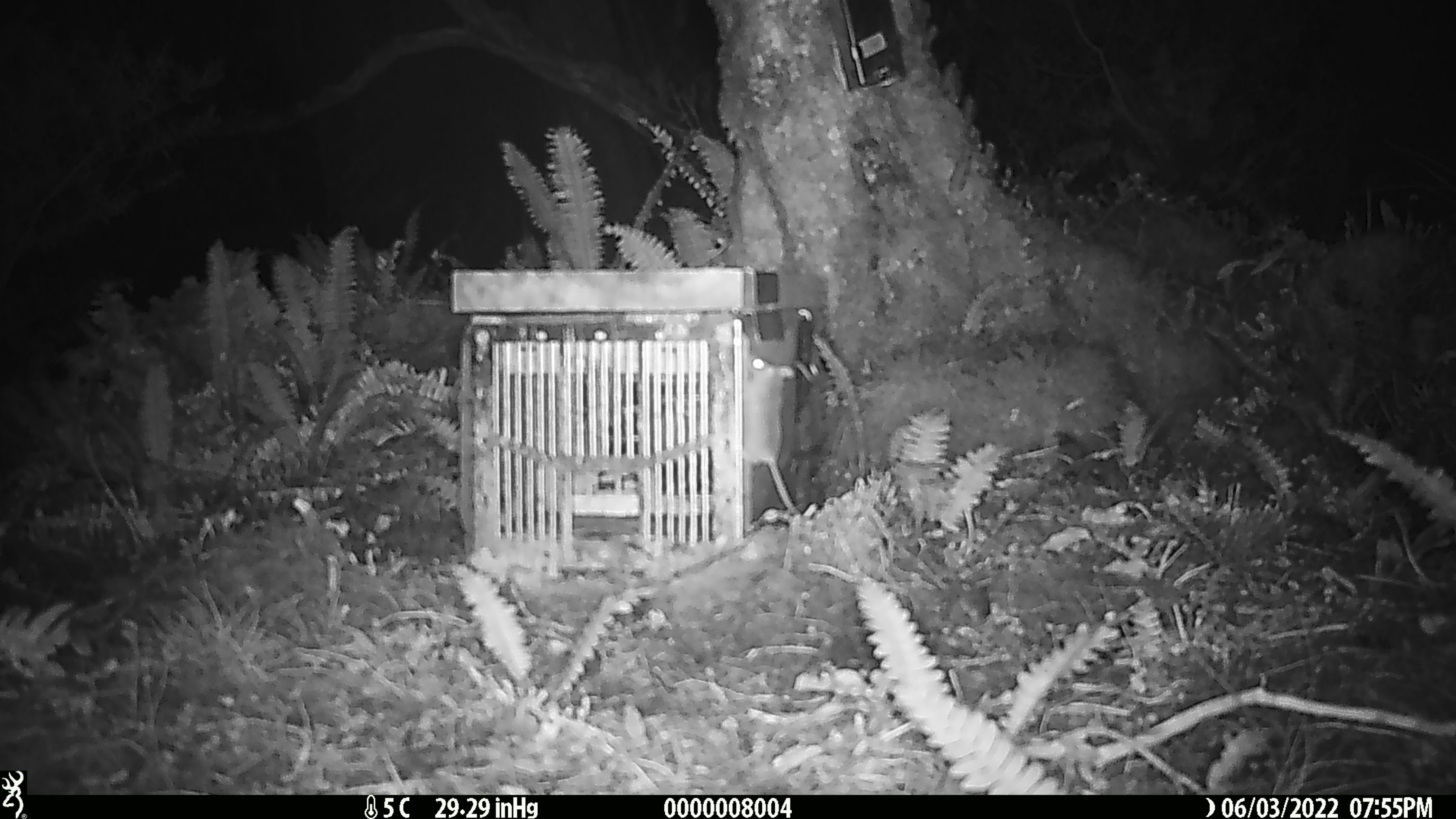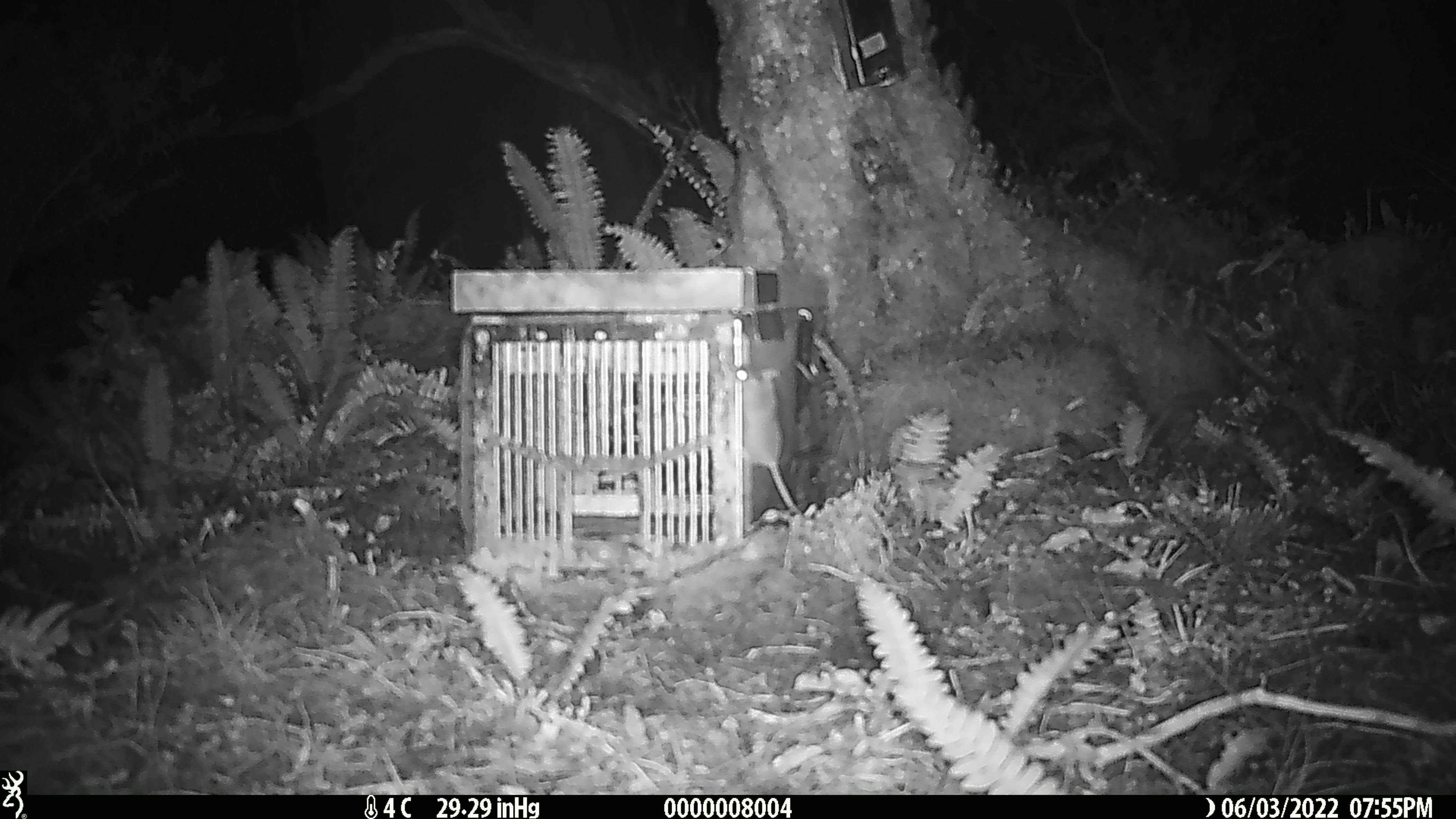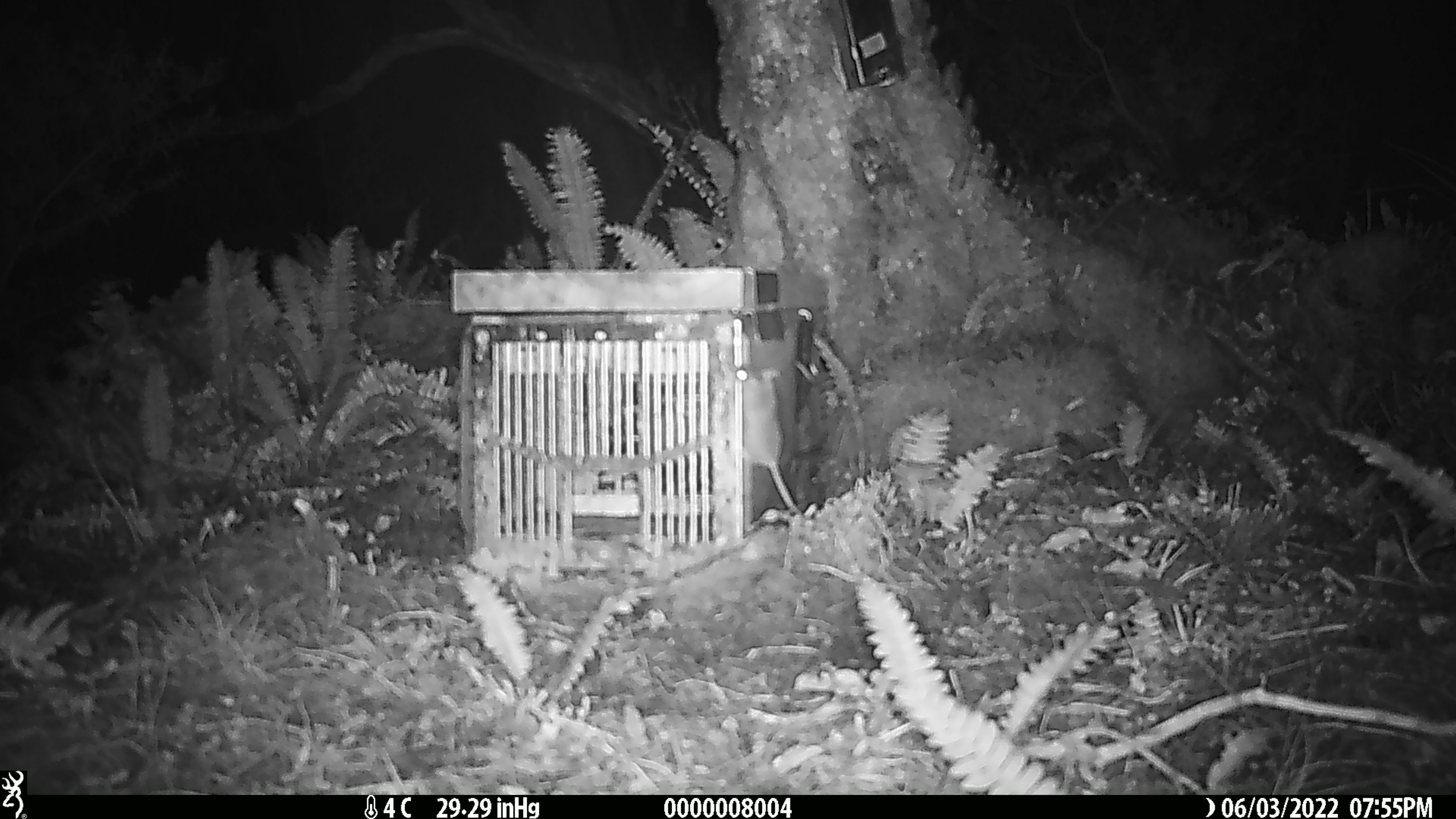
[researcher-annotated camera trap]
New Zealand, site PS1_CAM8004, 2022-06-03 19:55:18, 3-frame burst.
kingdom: Animalia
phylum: Chordata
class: Mammalia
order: Rodentia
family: Muridae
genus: Mus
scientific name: Mus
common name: mouse